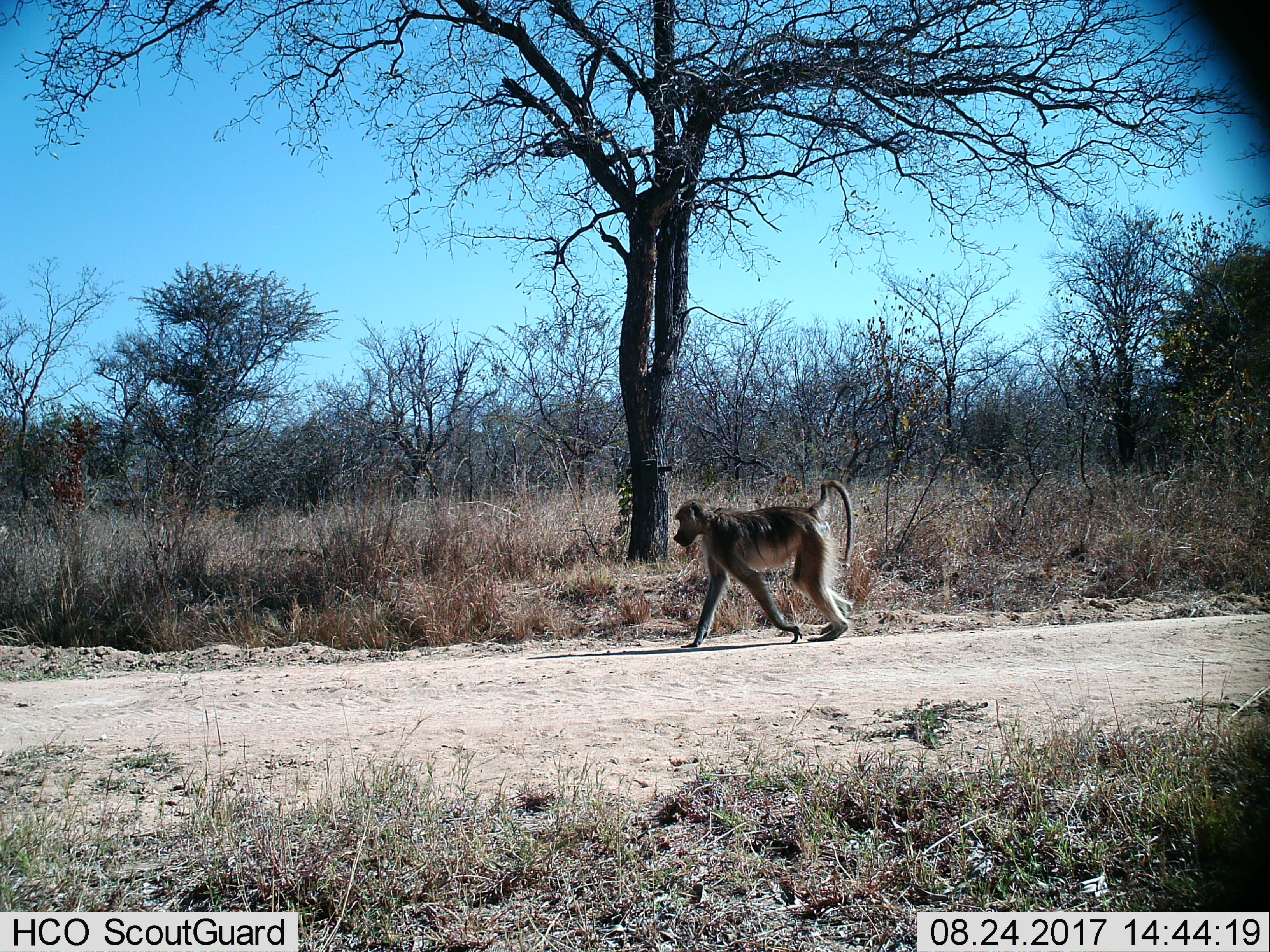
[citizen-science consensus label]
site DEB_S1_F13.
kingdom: Animalia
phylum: Chordata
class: Mammalia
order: Primates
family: Cercopithecidae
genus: Papio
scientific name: Papio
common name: baboon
Baboon (Papio), count 1. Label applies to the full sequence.